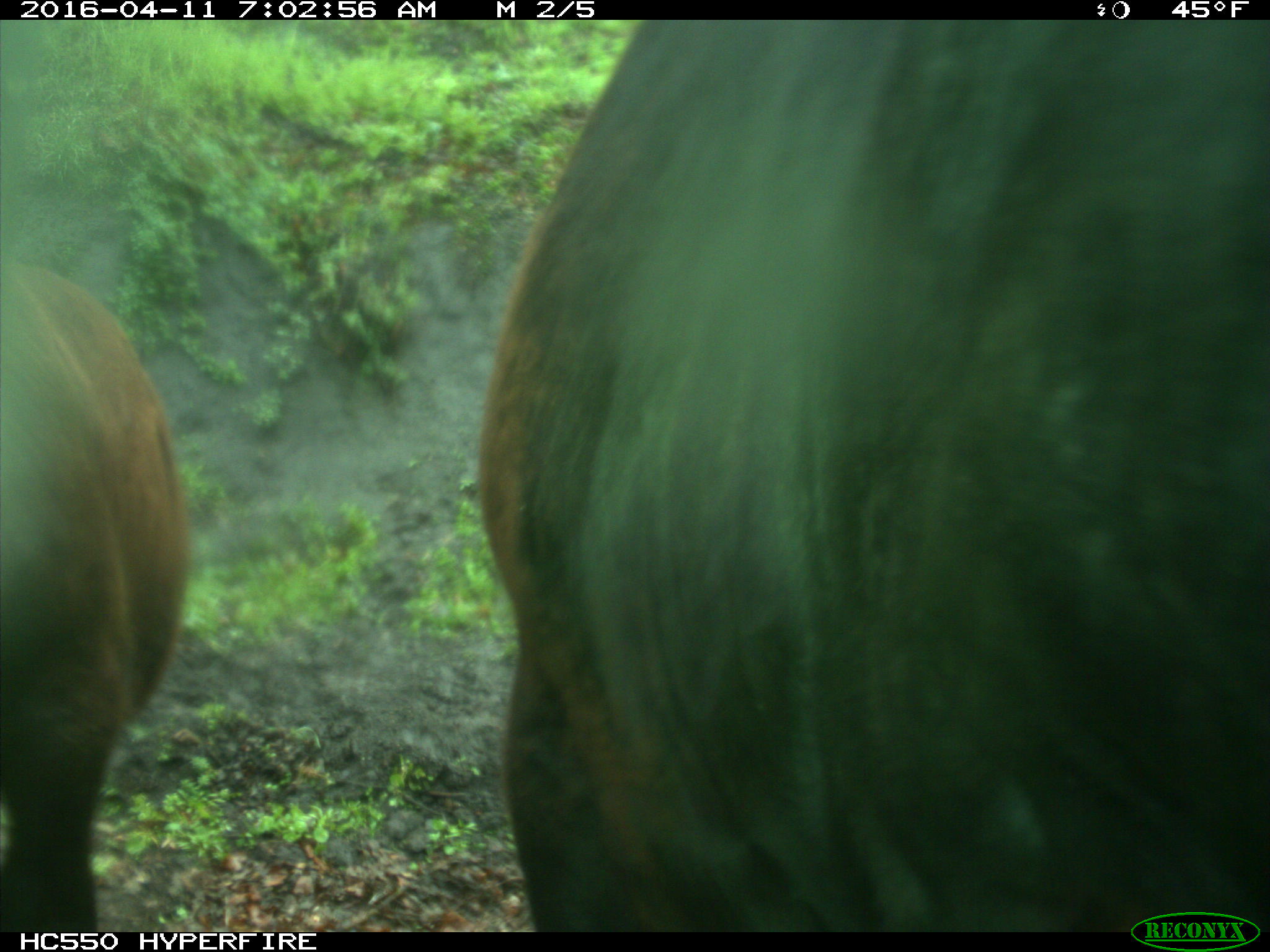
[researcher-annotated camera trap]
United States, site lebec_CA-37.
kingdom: Animalia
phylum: Chordata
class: Mammalia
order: Artiodactyla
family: Bovidae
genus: Bos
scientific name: Bos taurus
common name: domestic cow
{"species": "Bos taurus (domestic cow)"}